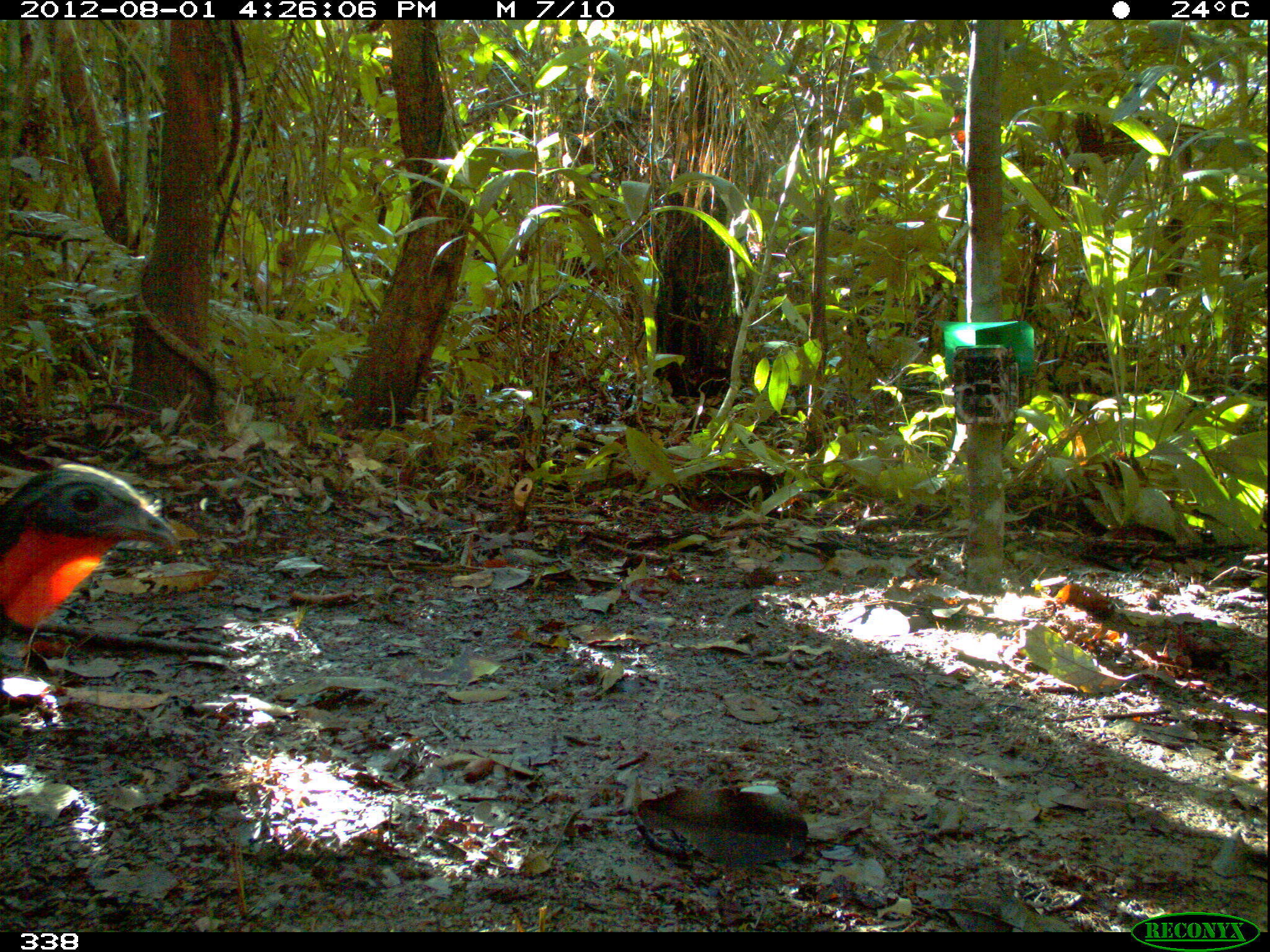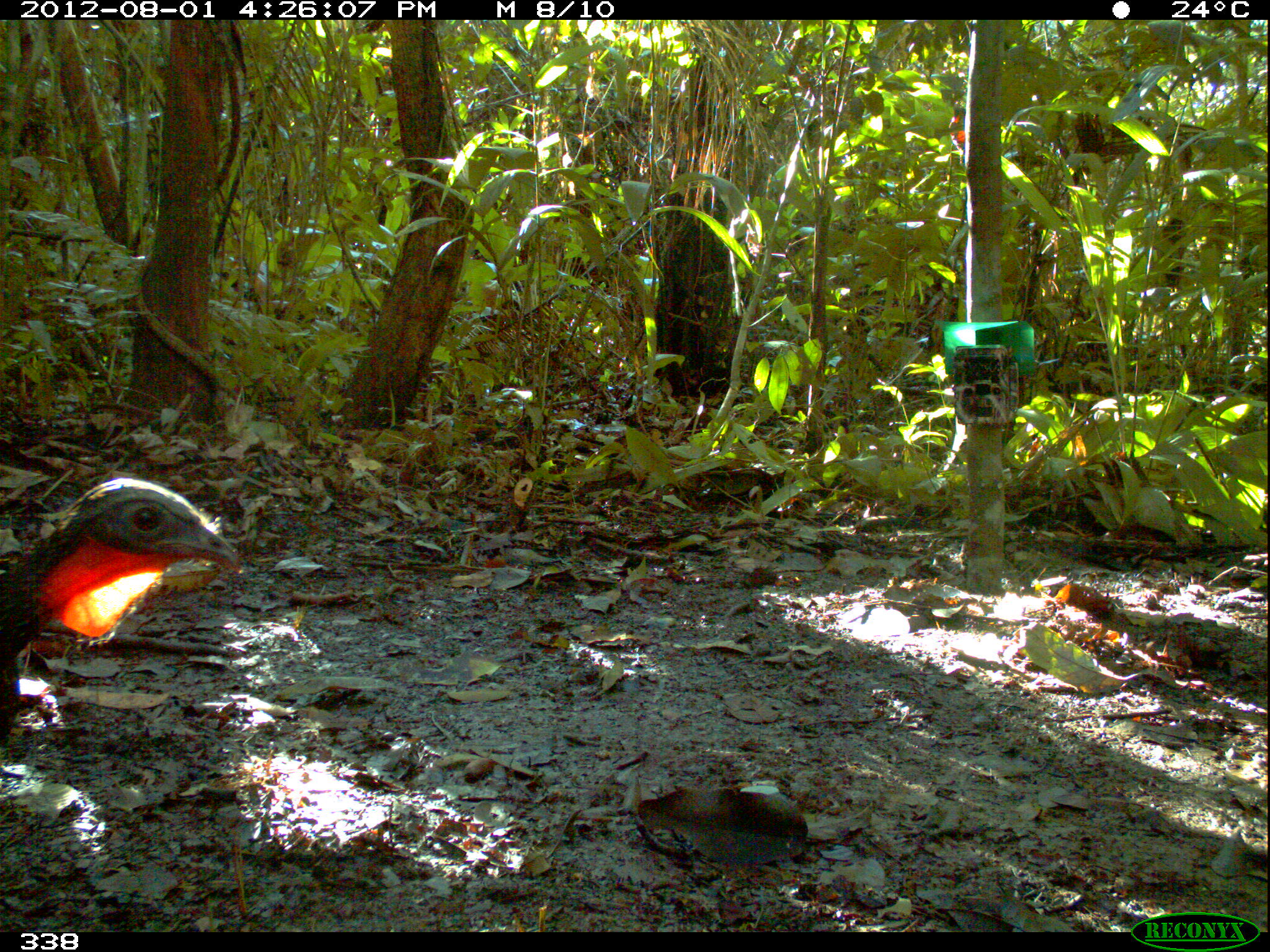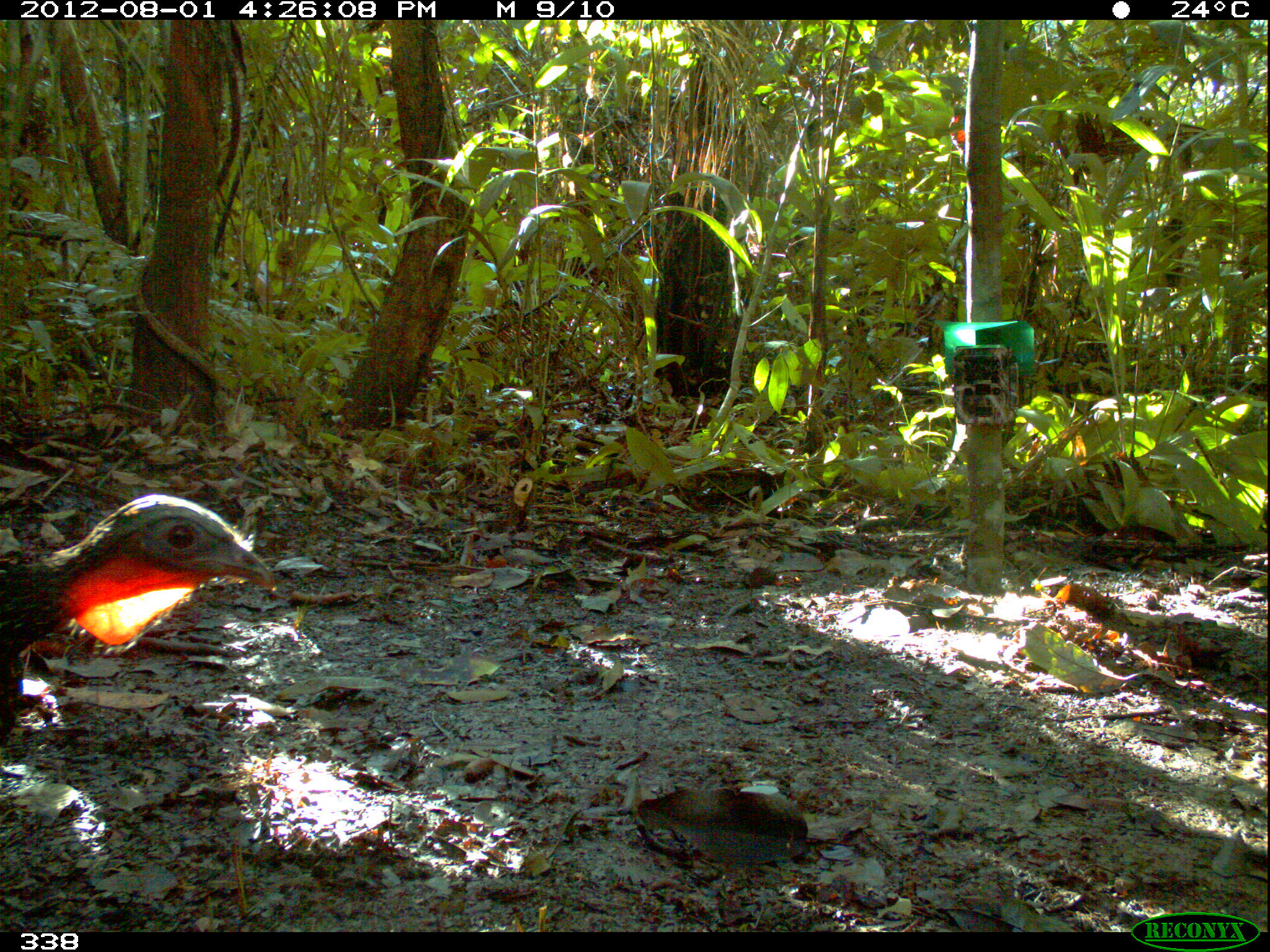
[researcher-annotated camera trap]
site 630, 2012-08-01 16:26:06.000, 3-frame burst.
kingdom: Animalia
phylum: Chordata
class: Aves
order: Galliformes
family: Cracidae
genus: Penelope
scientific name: Penelope jacquacu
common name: spix's guan